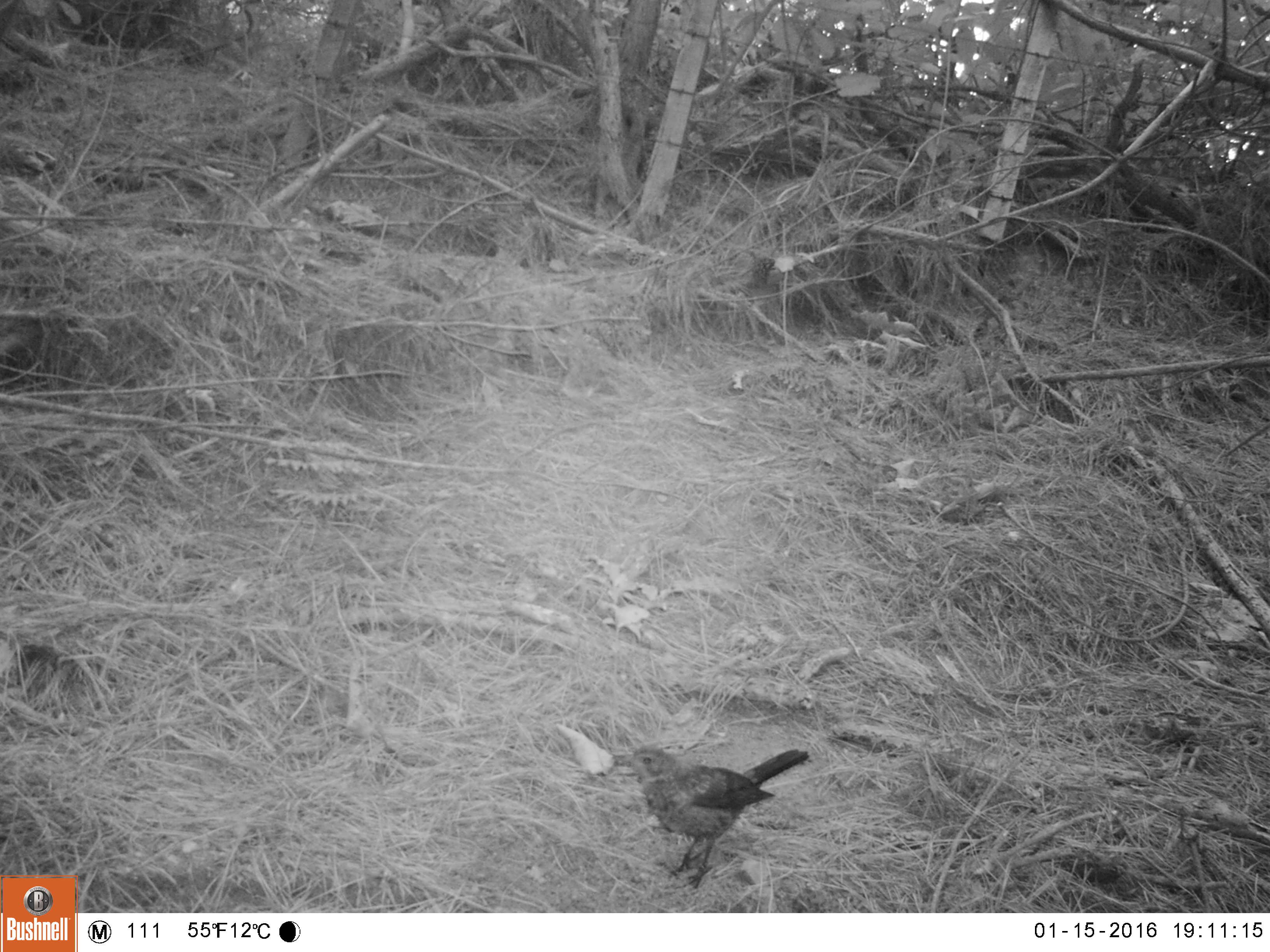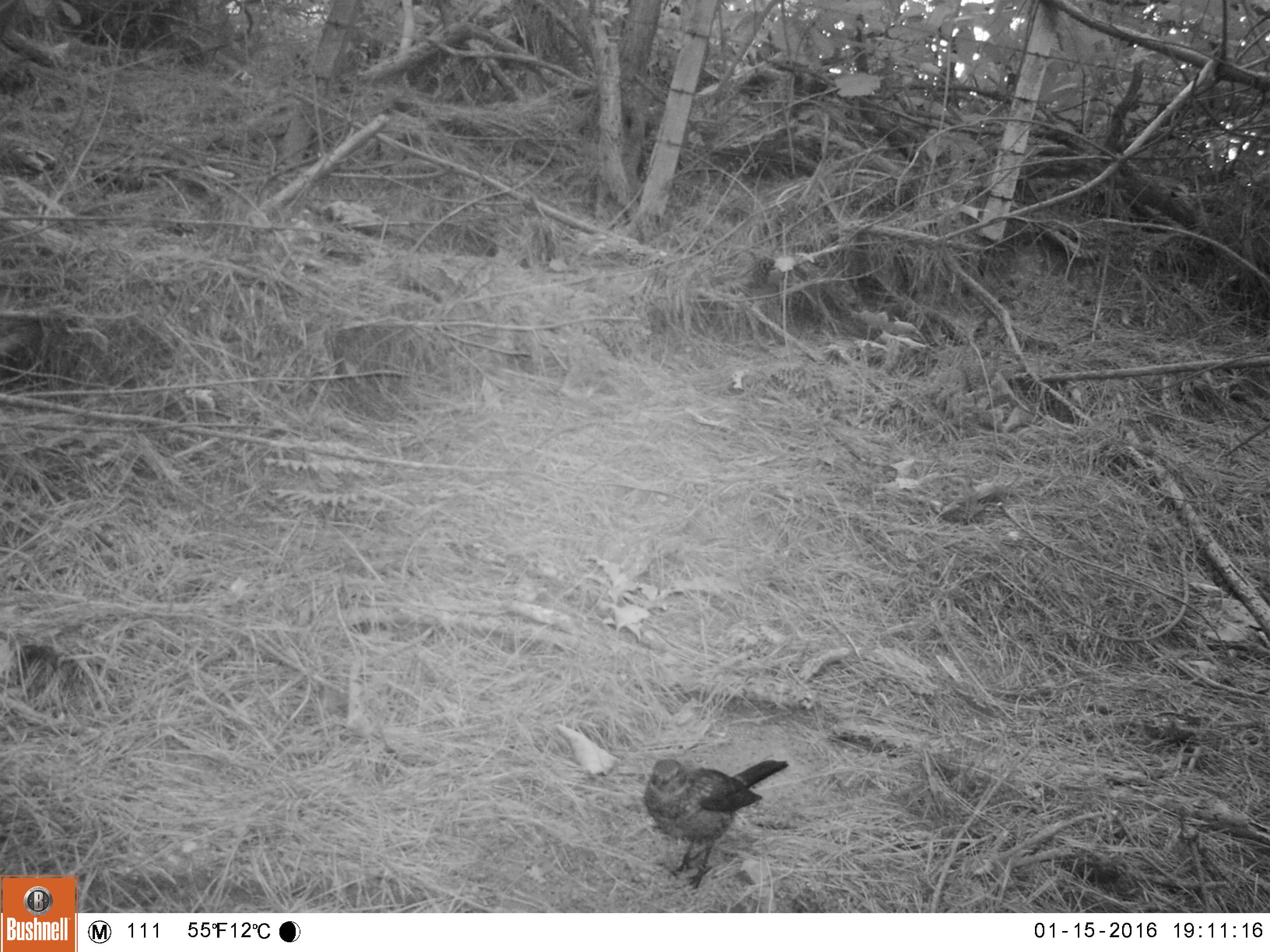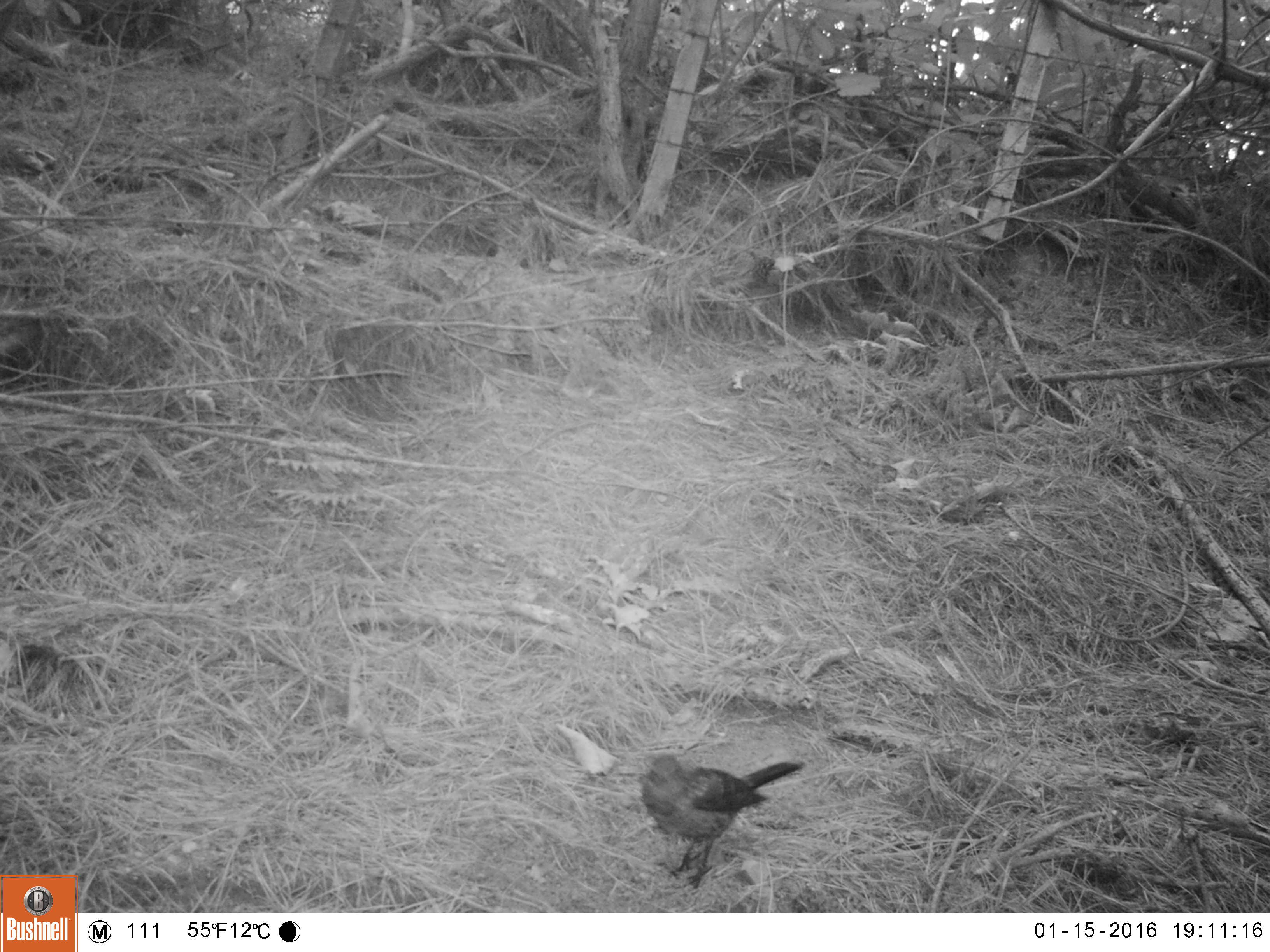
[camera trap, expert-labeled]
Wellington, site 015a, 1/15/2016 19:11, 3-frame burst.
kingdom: Animalia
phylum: Chordata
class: Aves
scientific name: Aves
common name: bird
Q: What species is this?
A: Bird (Aves).